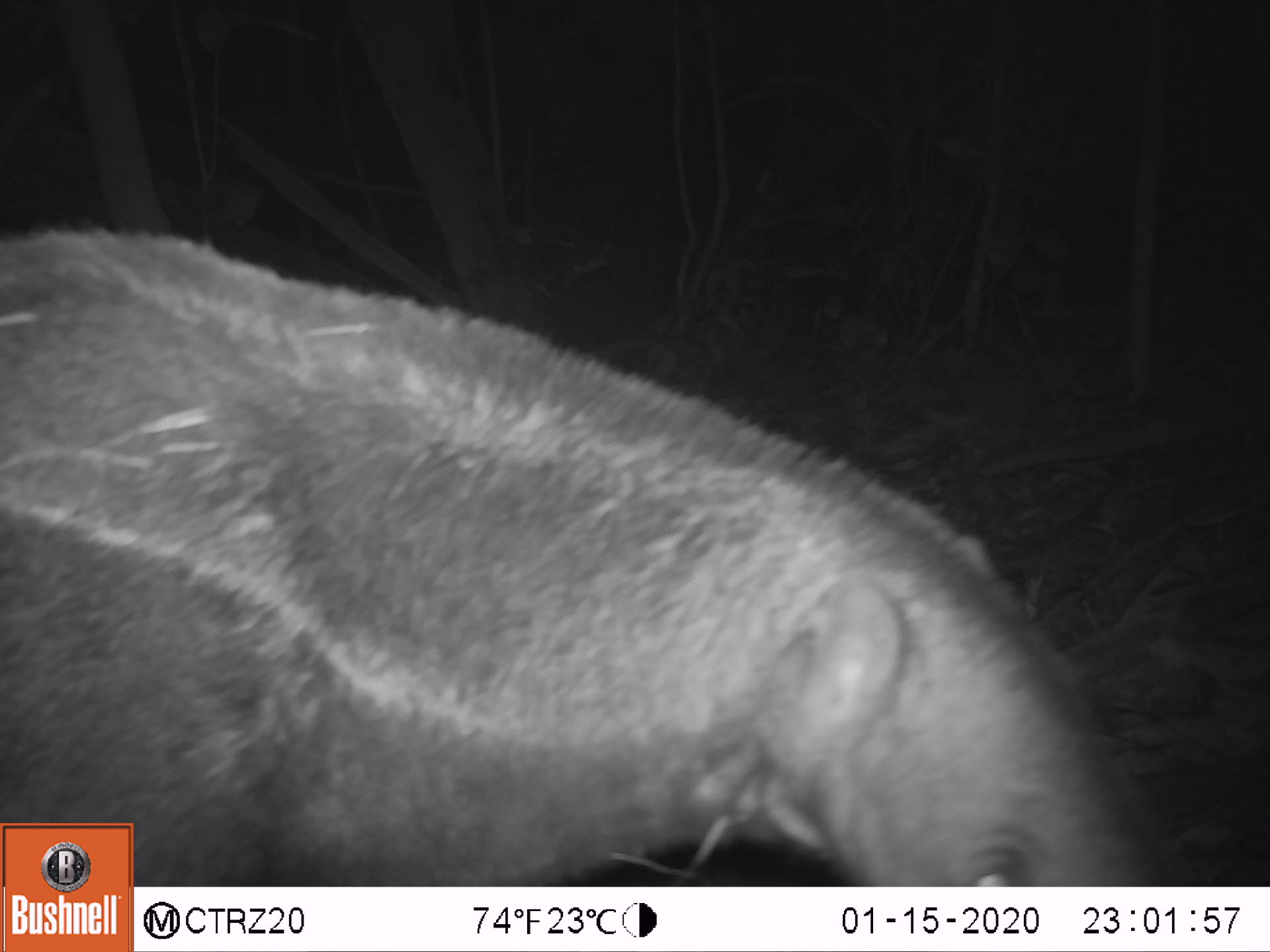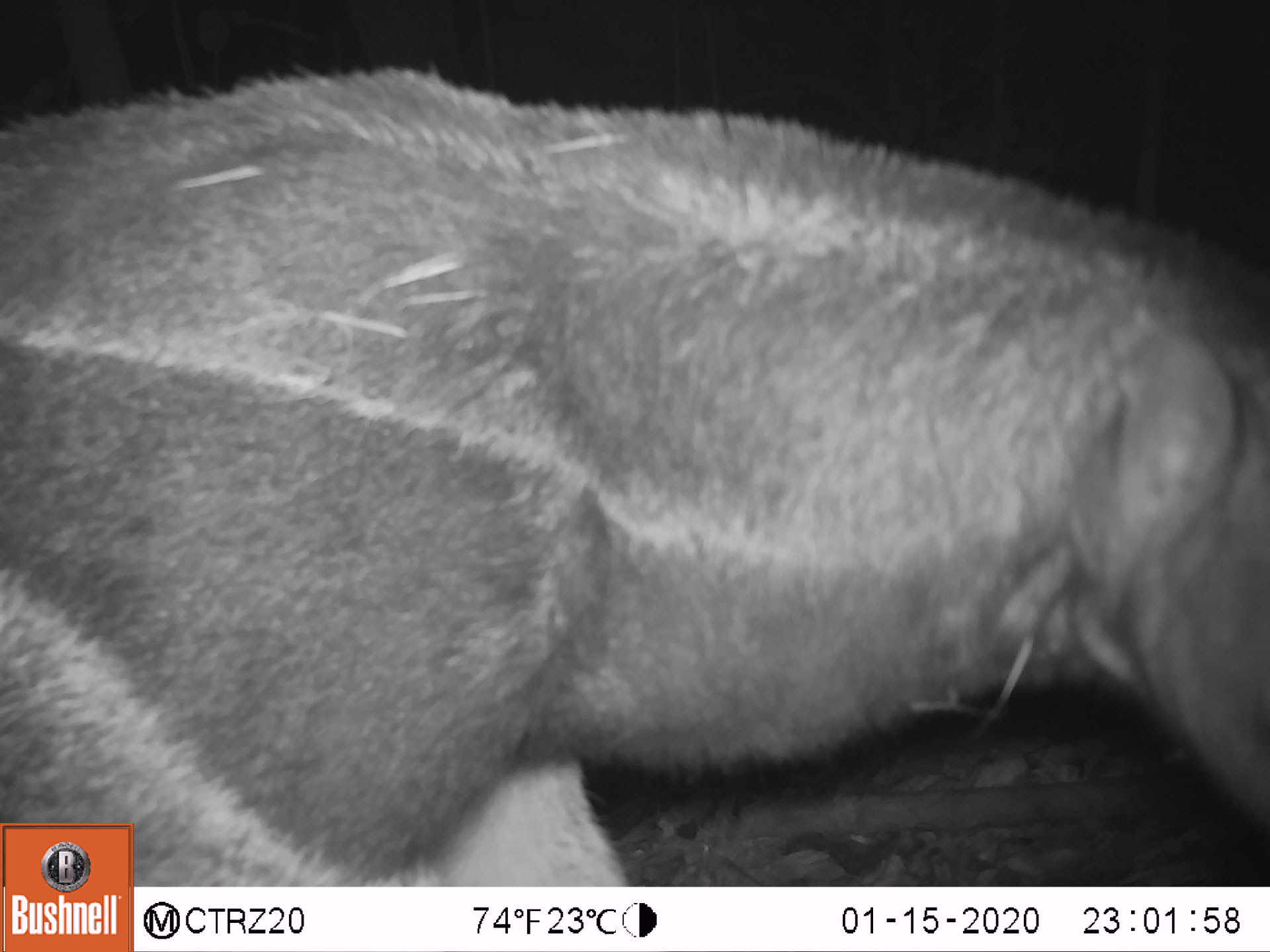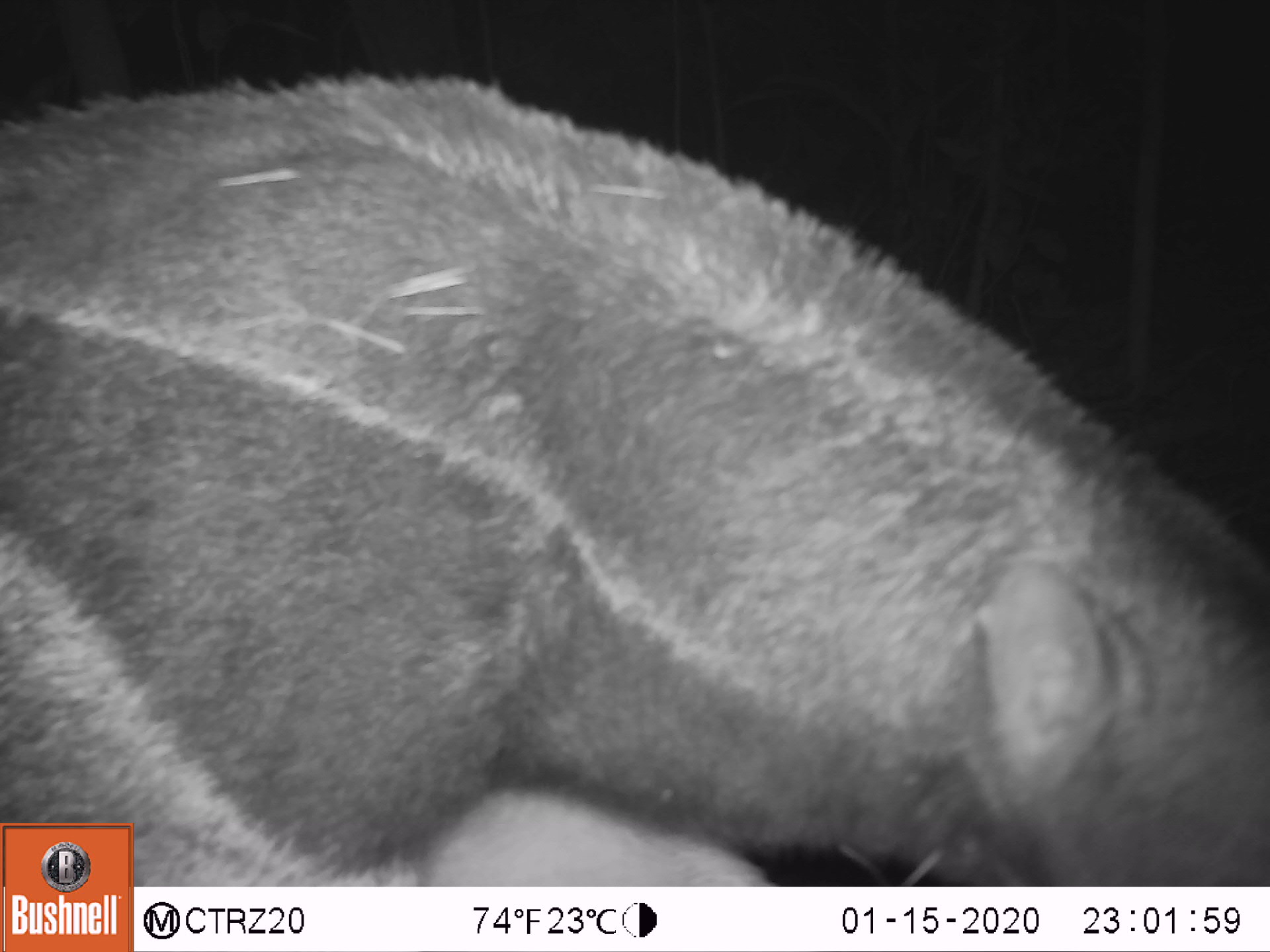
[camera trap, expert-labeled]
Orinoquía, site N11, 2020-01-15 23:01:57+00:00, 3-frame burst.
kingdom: Animalia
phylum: Chordata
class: Mammalia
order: Pilosa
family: Myrmecophagidae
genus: Myrmecophaga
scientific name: Myrmecophaga tridactyla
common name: giant anteater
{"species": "giant anteater (Myrmecophaga tridactyla)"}